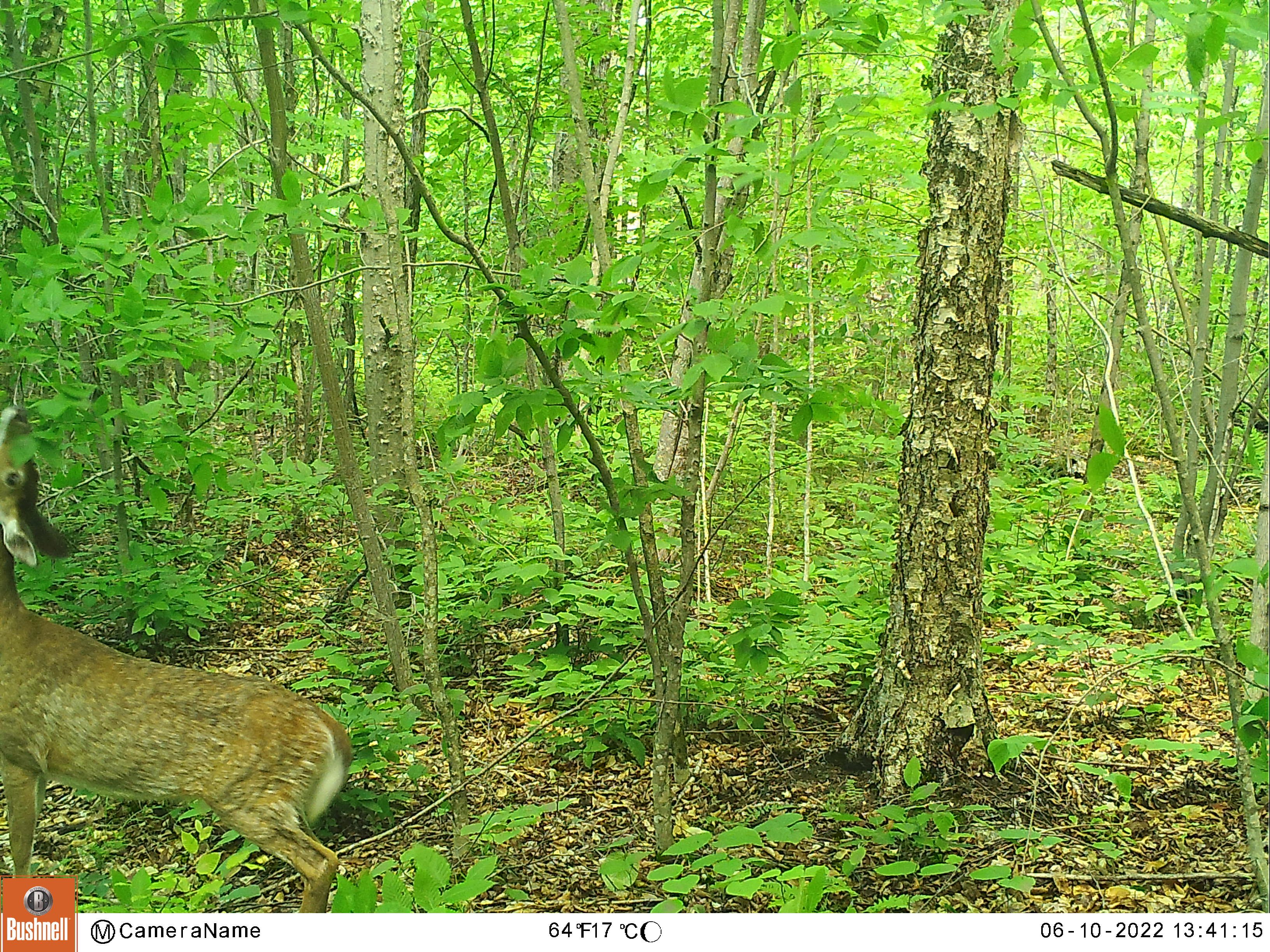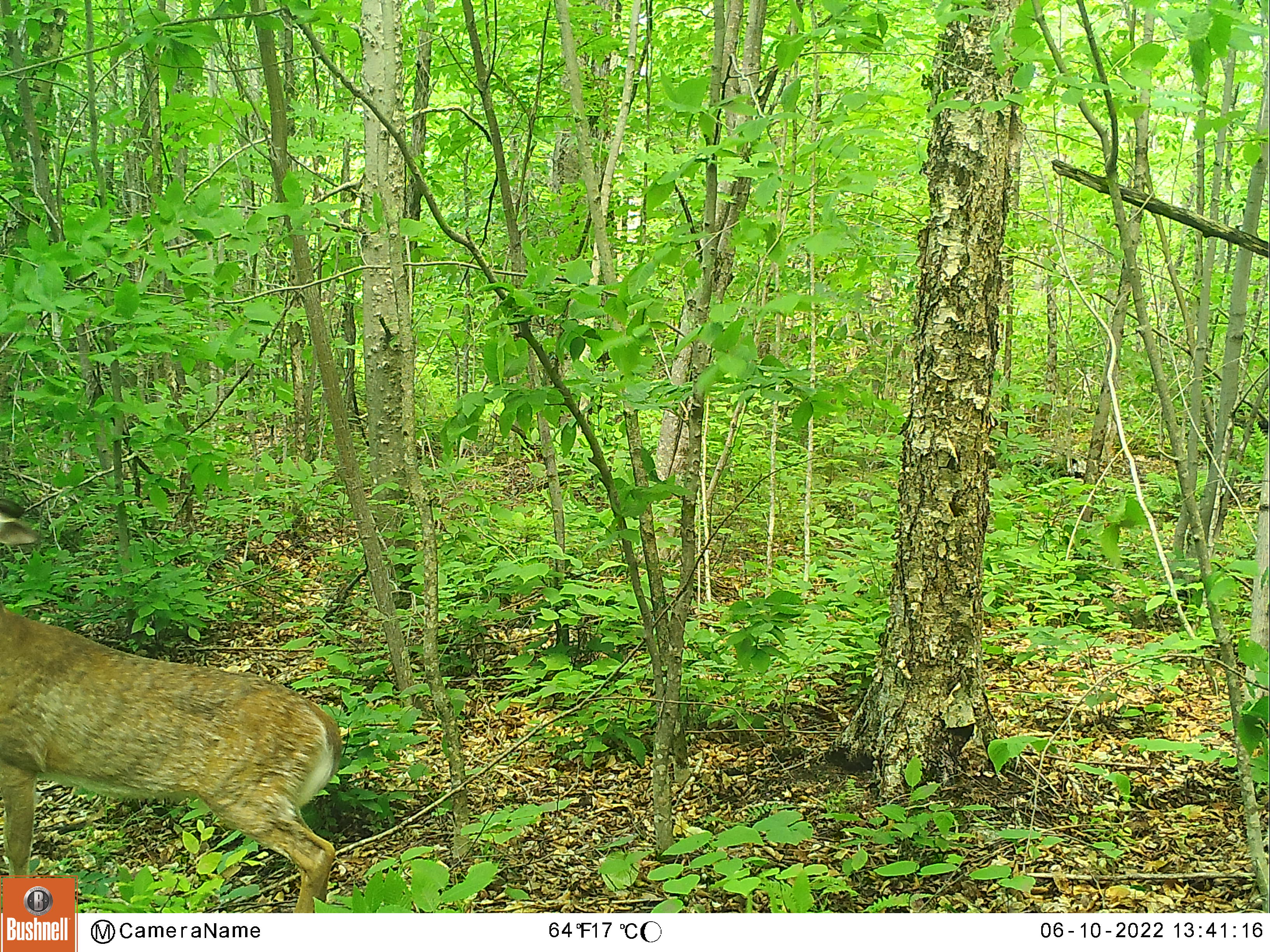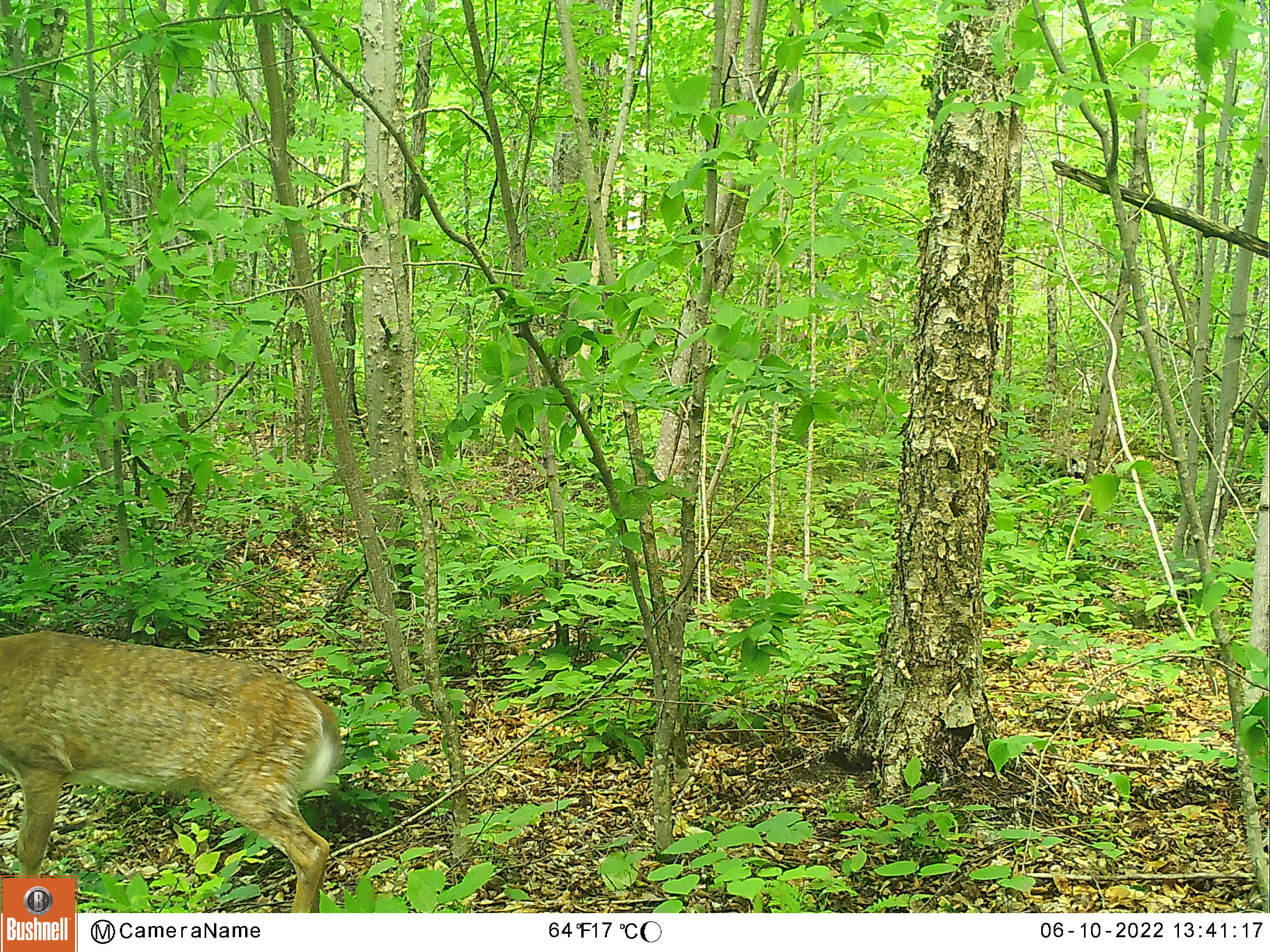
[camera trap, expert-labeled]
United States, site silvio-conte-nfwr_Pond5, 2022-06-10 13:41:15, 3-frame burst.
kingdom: Animalia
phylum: Chordata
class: Mammalia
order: Artiodactyla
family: Cervidae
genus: Odocoileus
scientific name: Odocoileus virginianus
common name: white-tailed deer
White-tailed deer (Odocoileus virginianus).